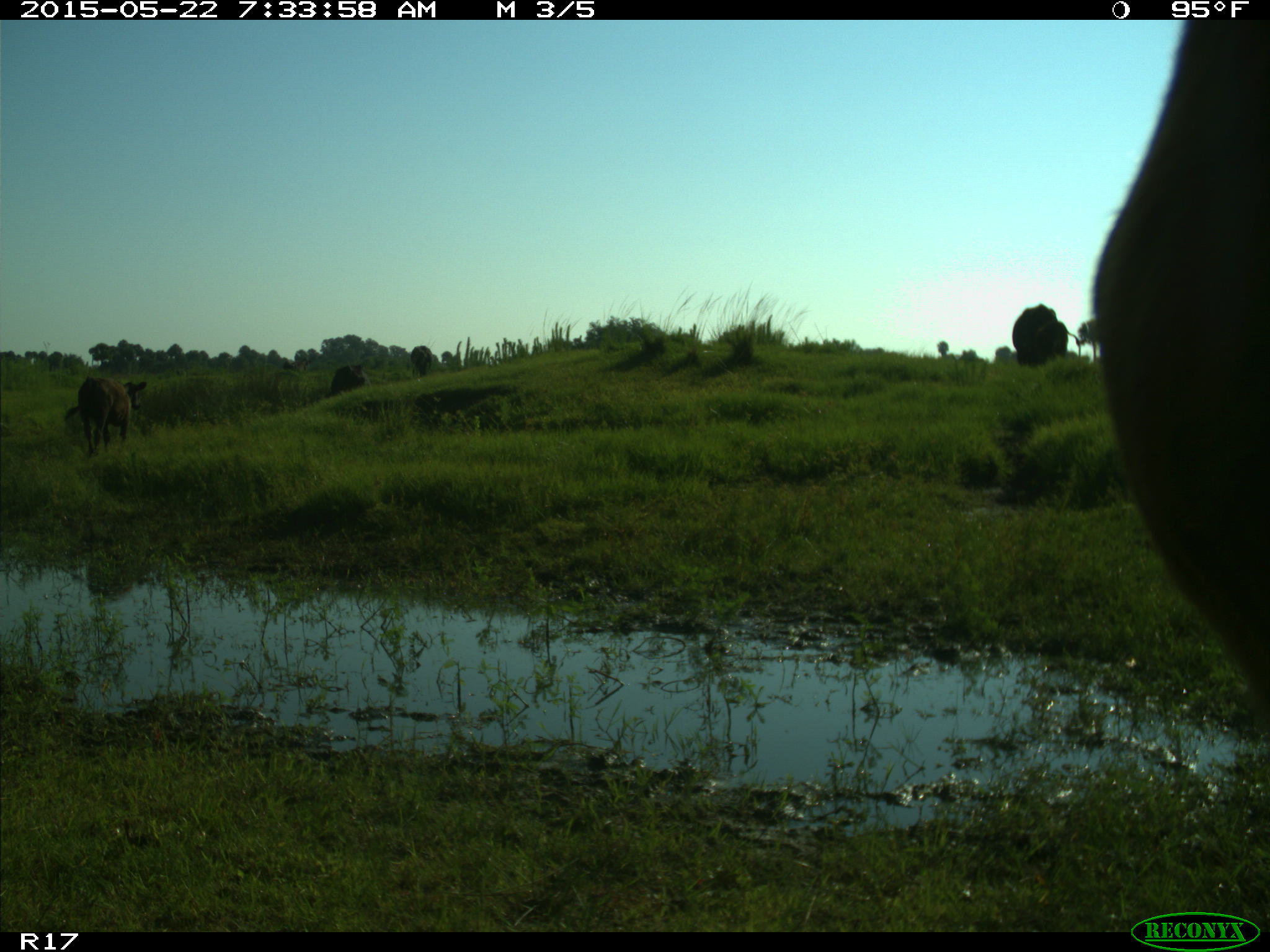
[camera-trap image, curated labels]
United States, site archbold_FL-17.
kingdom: Animalia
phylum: Chordata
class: Mammalia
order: Artiodactyla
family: Bovidae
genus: Bos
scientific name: Bos taurus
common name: domestic cow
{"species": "Bos taurus (domestic cow)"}